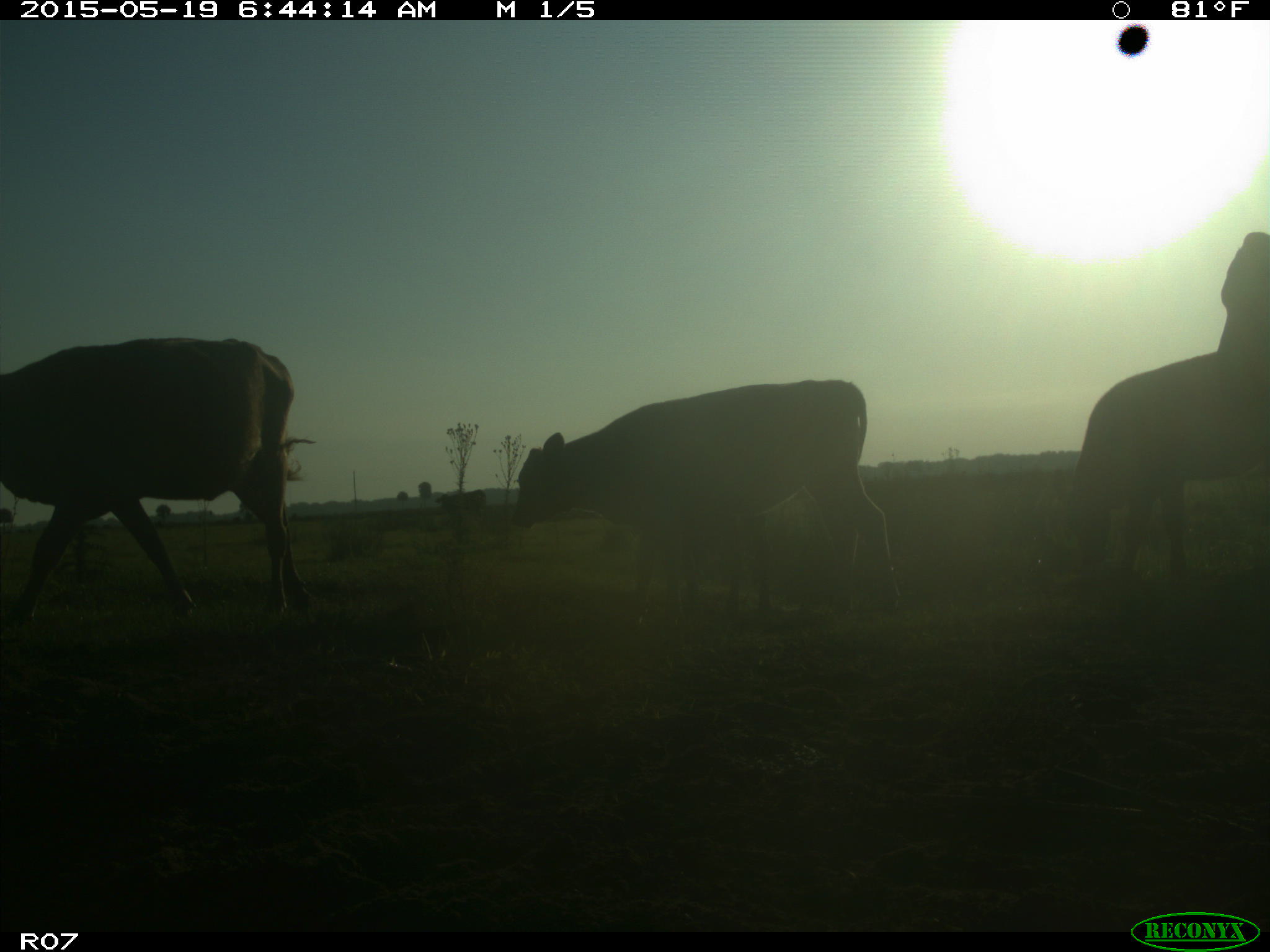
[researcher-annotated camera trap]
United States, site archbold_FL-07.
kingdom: Animalia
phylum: Chordata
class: Mammalia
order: Artiodactyla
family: Bovidae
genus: Bos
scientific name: Bos taurus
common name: domestic cow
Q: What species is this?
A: Bos taurus (domestic cow).